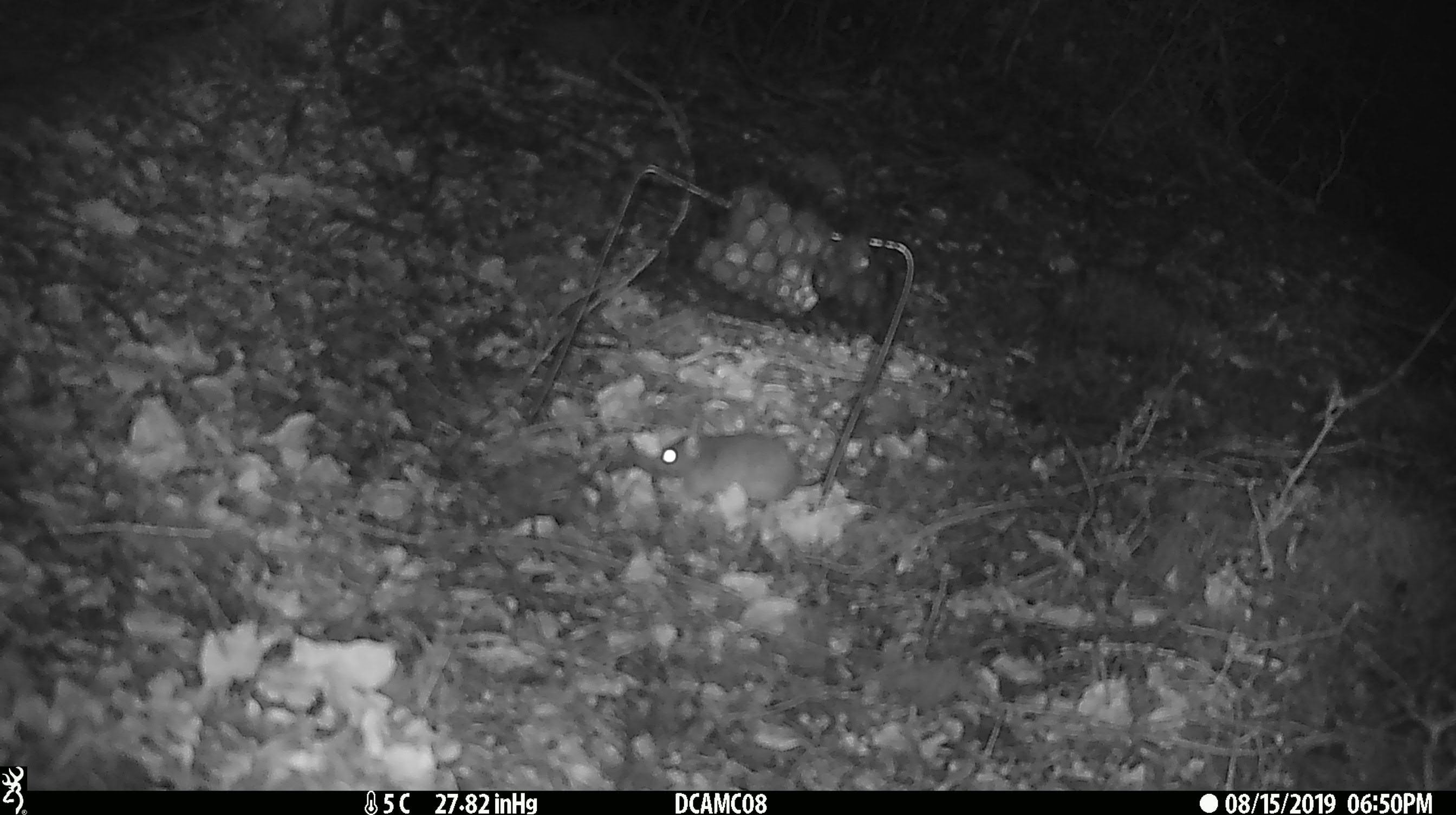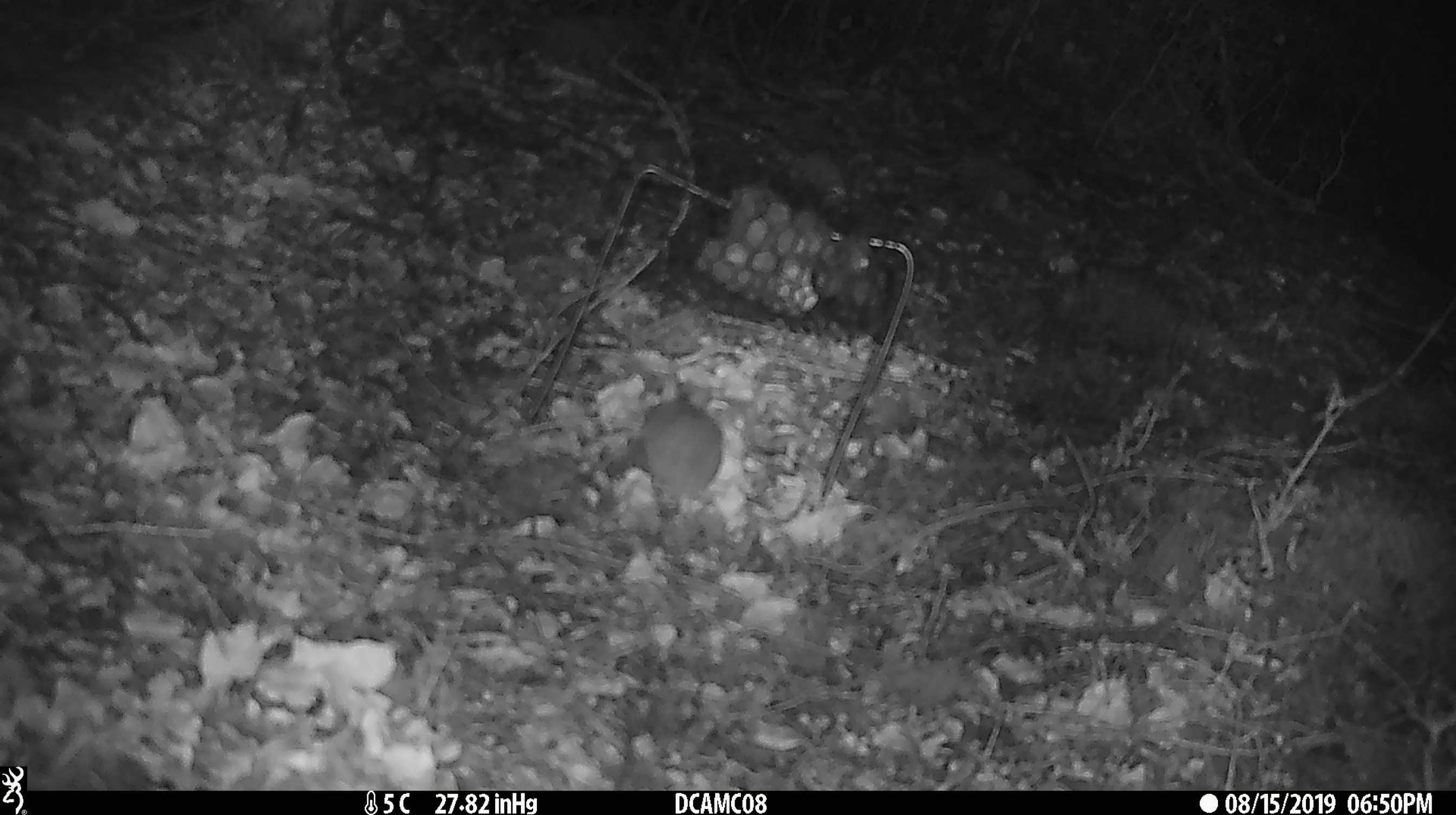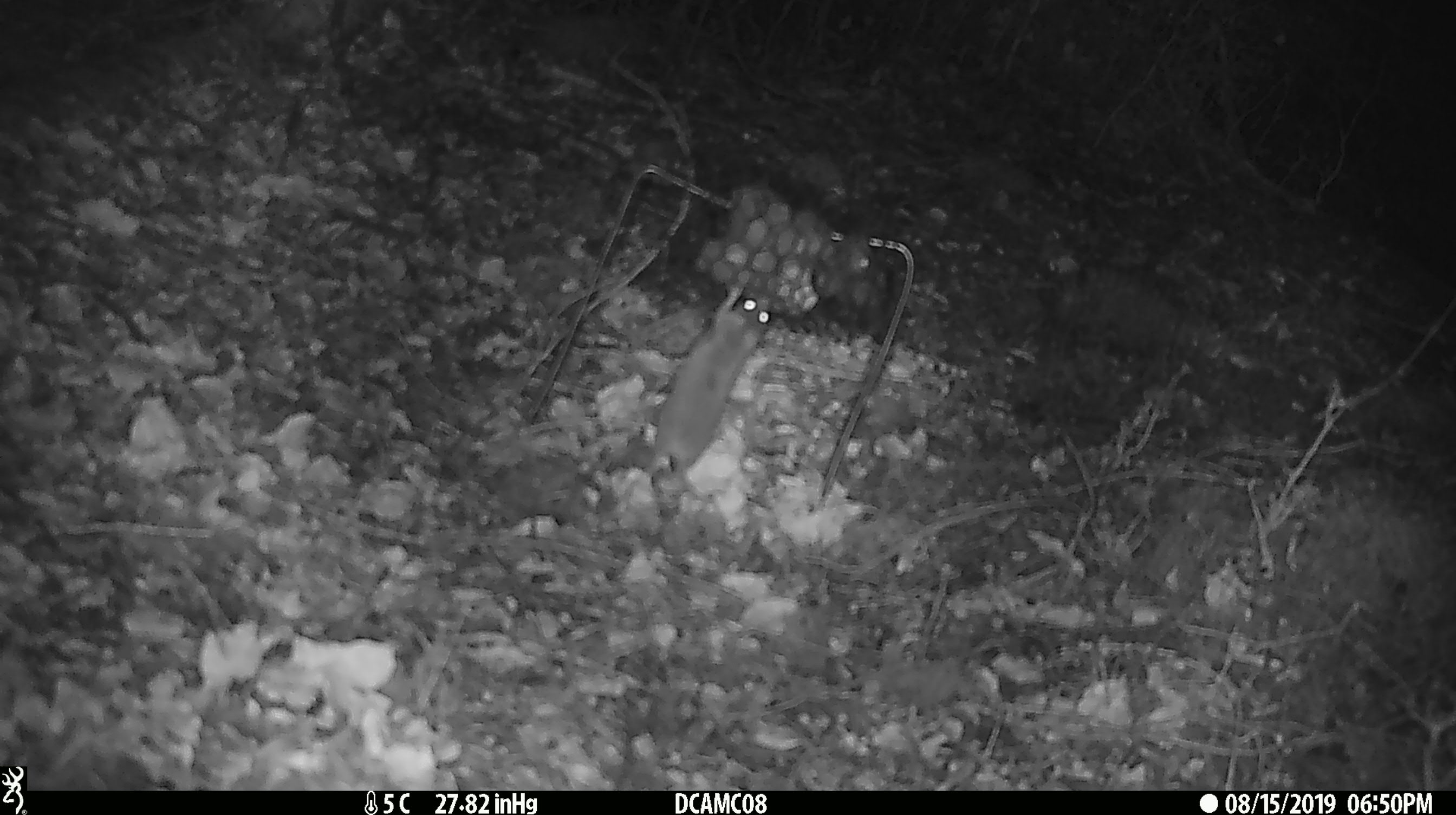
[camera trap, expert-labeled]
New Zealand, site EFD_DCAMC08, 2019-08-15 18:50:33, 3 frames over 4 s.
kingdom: Animalia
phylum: Chordata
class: Mammalia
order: Rodentia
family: Muridae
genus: Mus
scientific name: Mus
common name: mouse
Mouse (Mus).